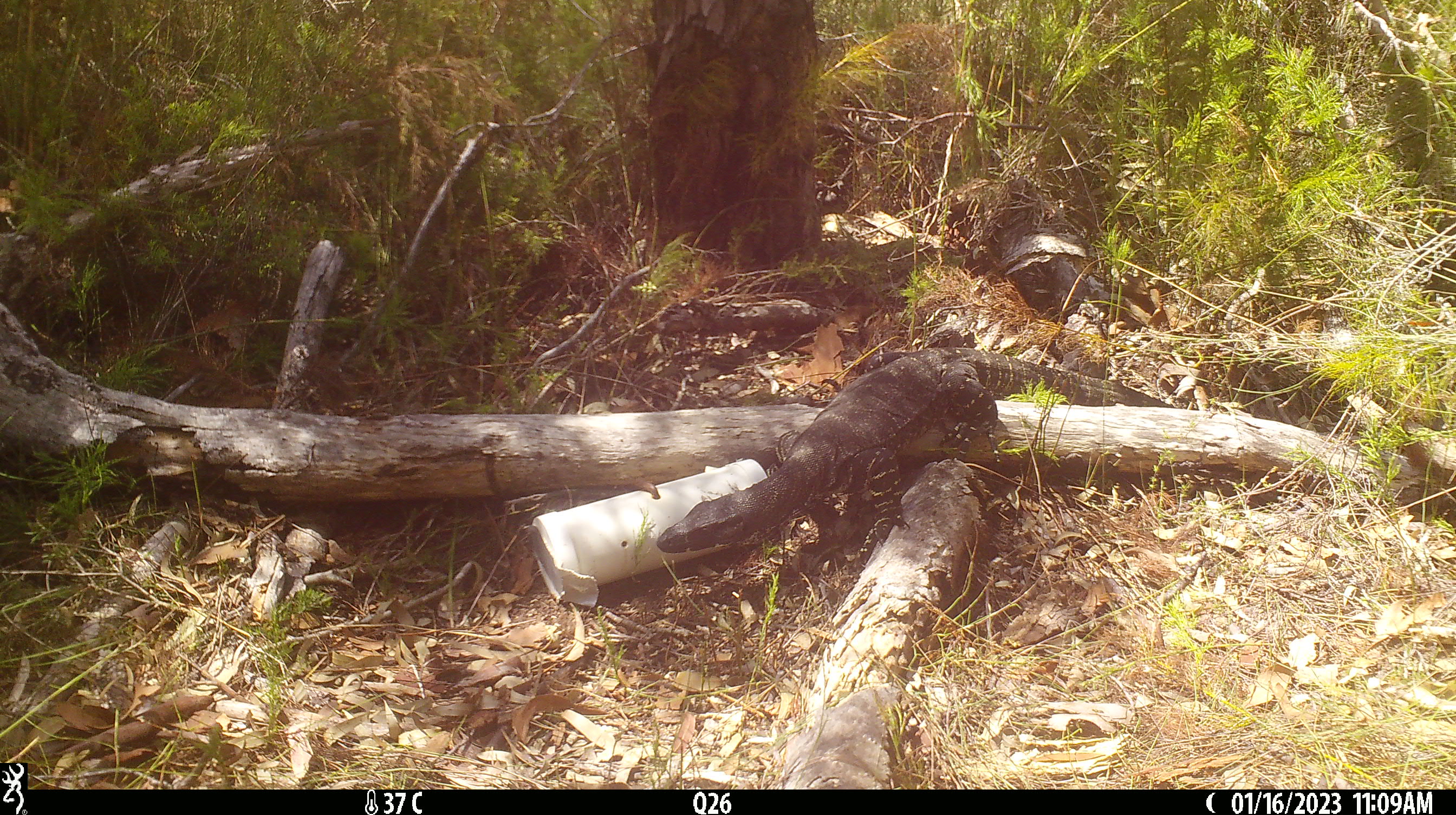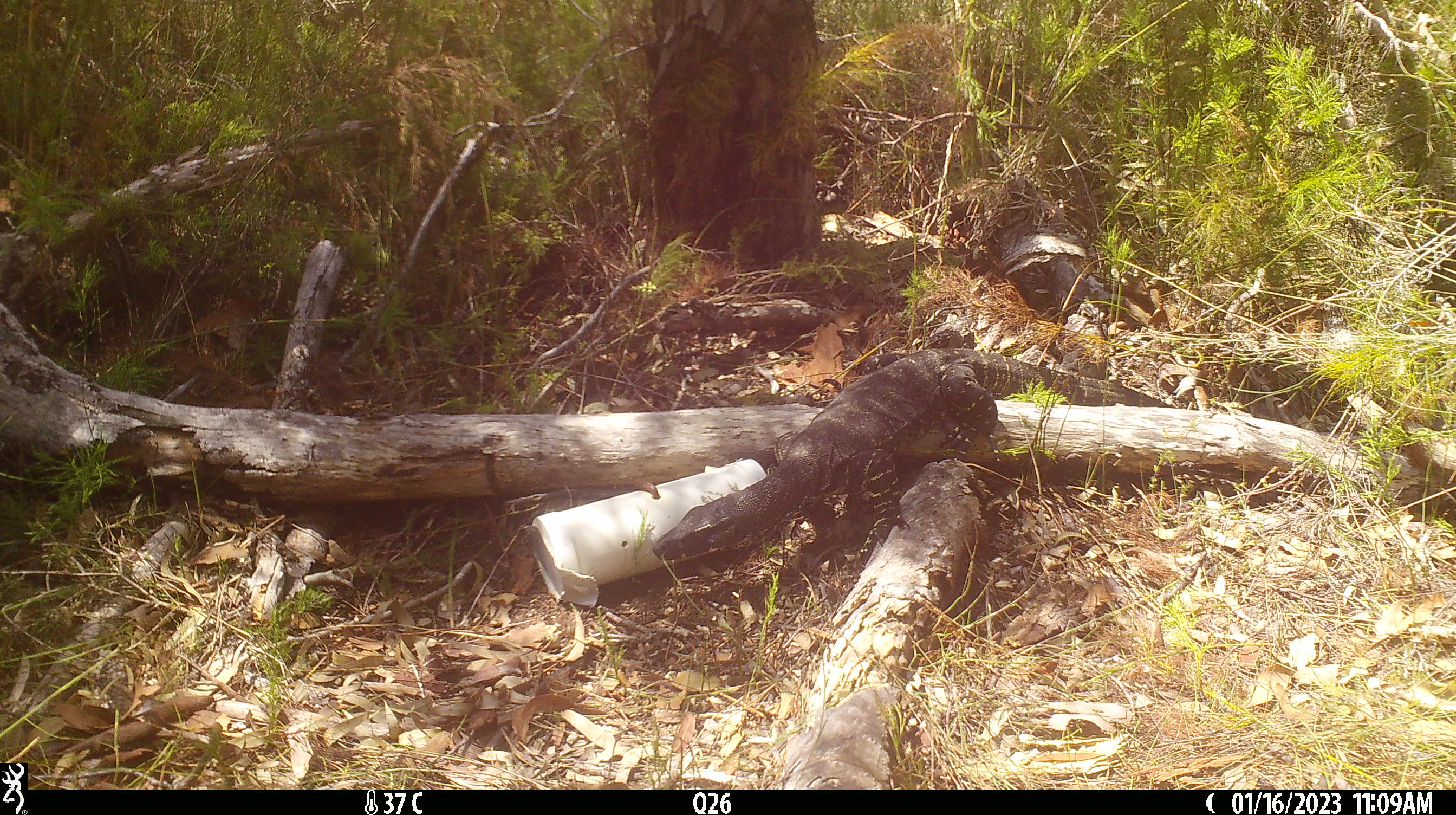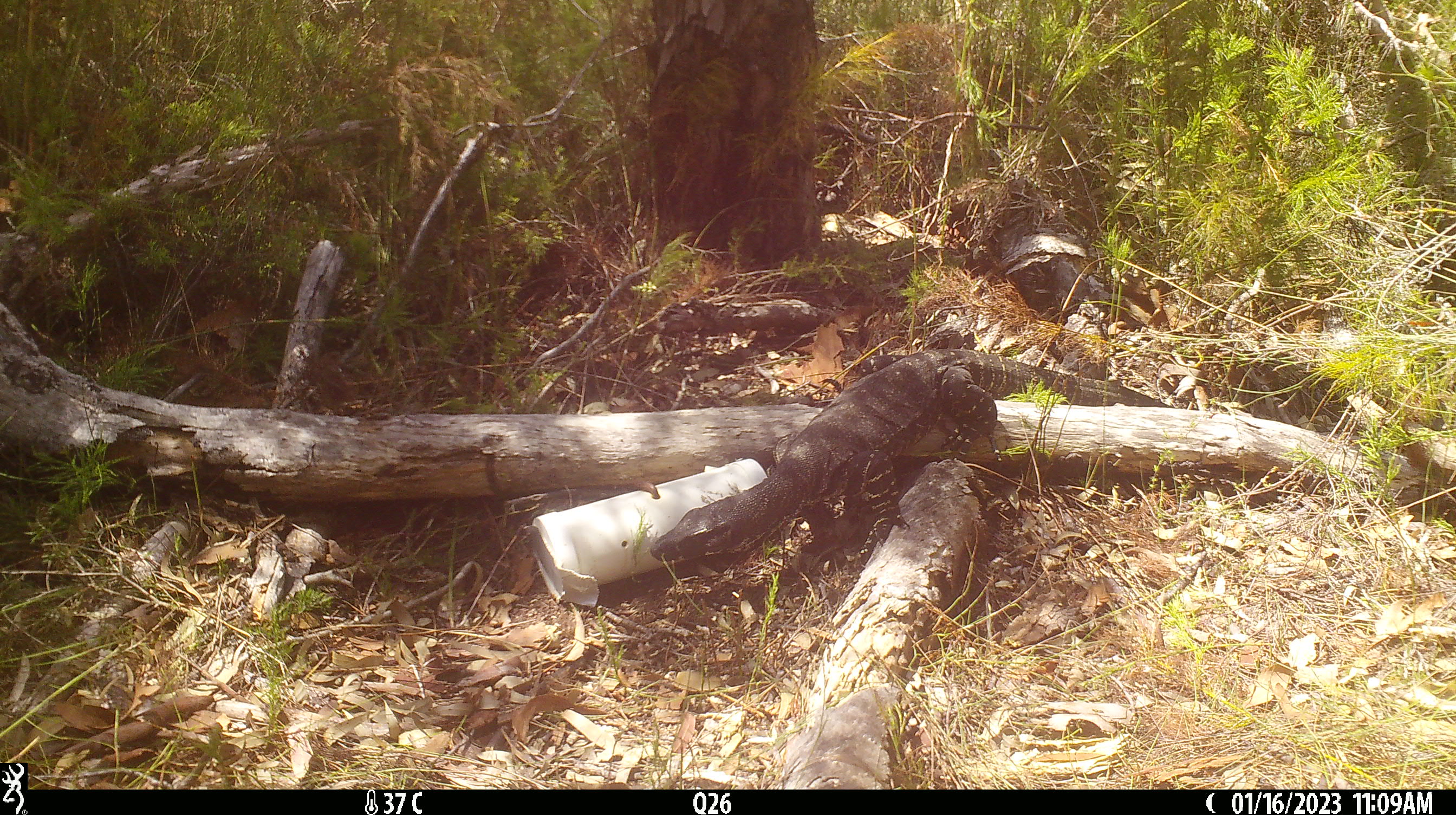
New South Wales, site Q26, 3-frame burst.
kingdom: Animalia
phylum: Chordata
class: Reptilia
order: Squamata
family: Varanidae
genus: Varanus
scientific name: Varanus varius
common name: lace monitor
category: goanna